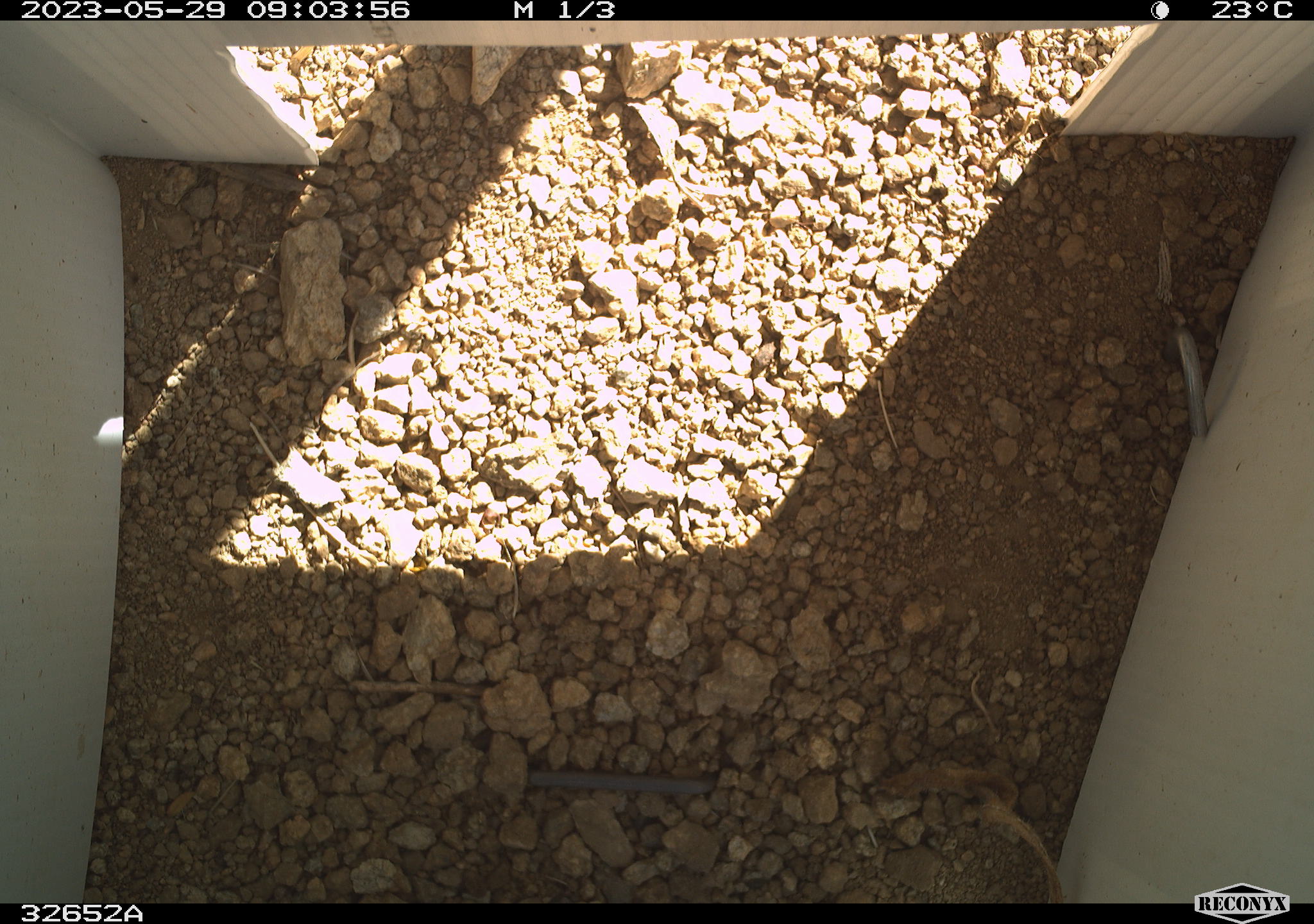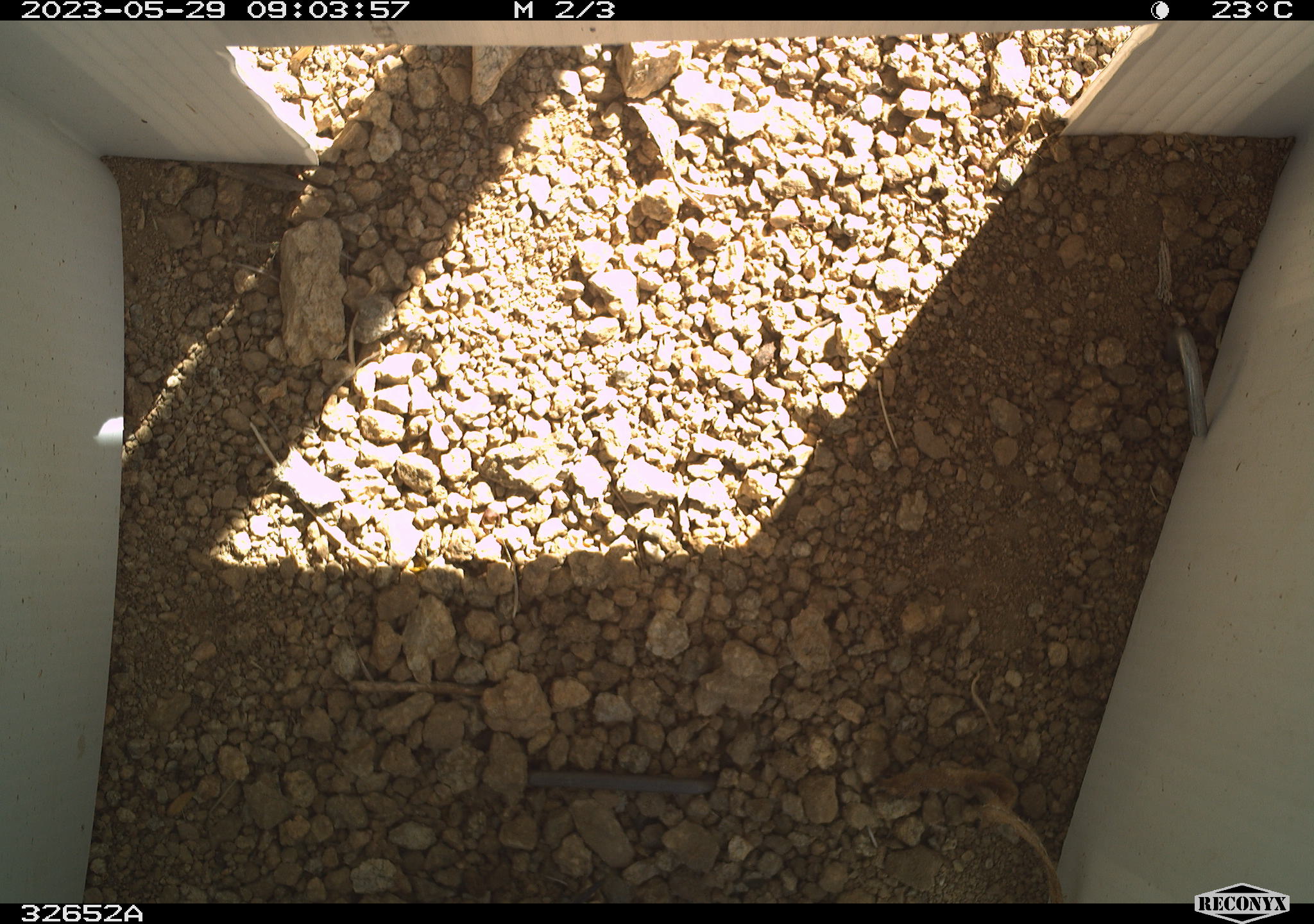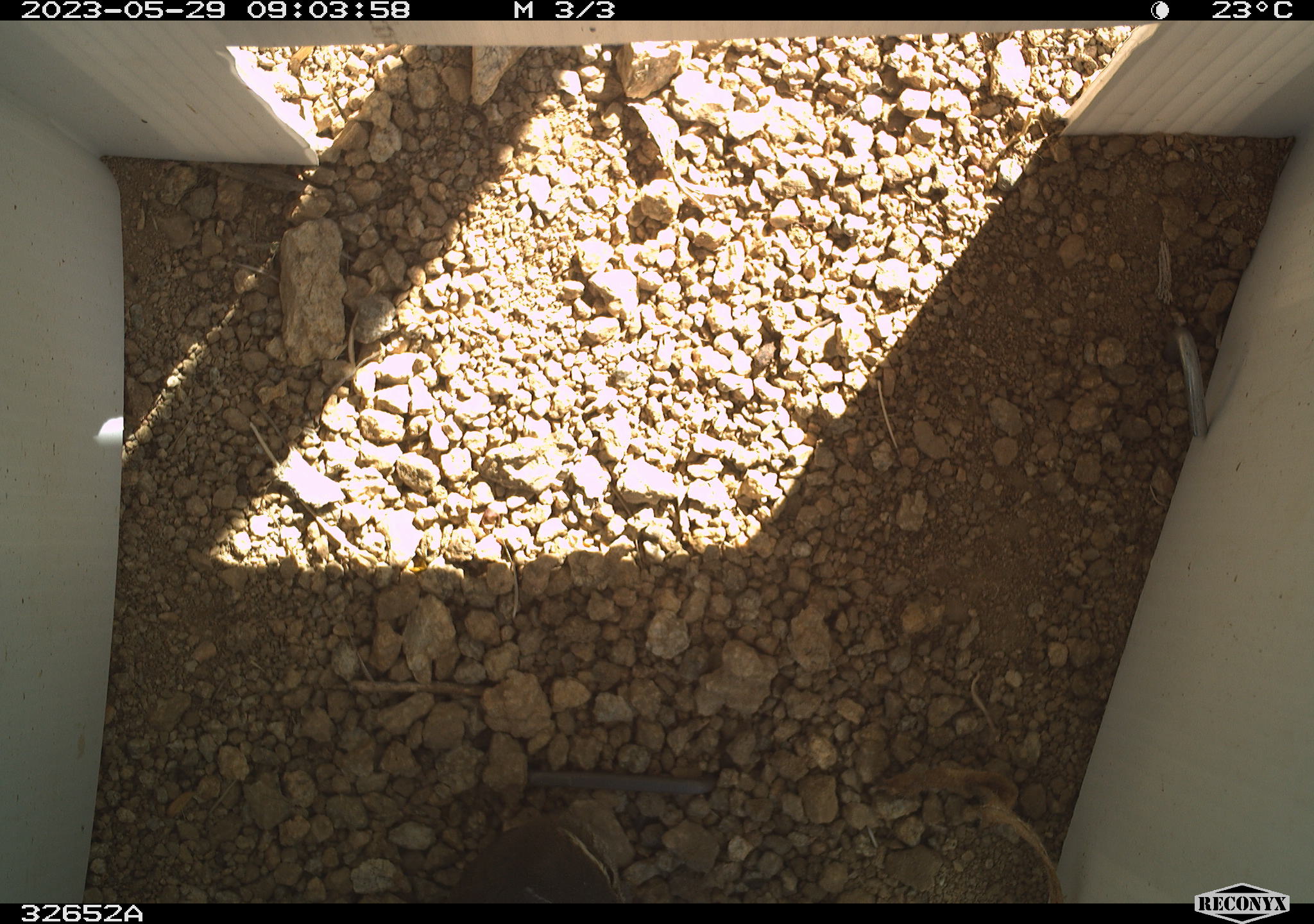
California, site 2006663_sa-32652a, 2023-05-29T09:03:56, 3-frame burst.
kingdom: Animalia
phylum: Chordata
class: Reptilia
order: Squamata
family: Teiidae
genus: Aspidoscelis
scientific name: Aspidoscelis tigris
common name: western whiptail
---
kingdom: Animalia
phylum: Chordata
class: Aves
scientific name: Aves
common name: bird